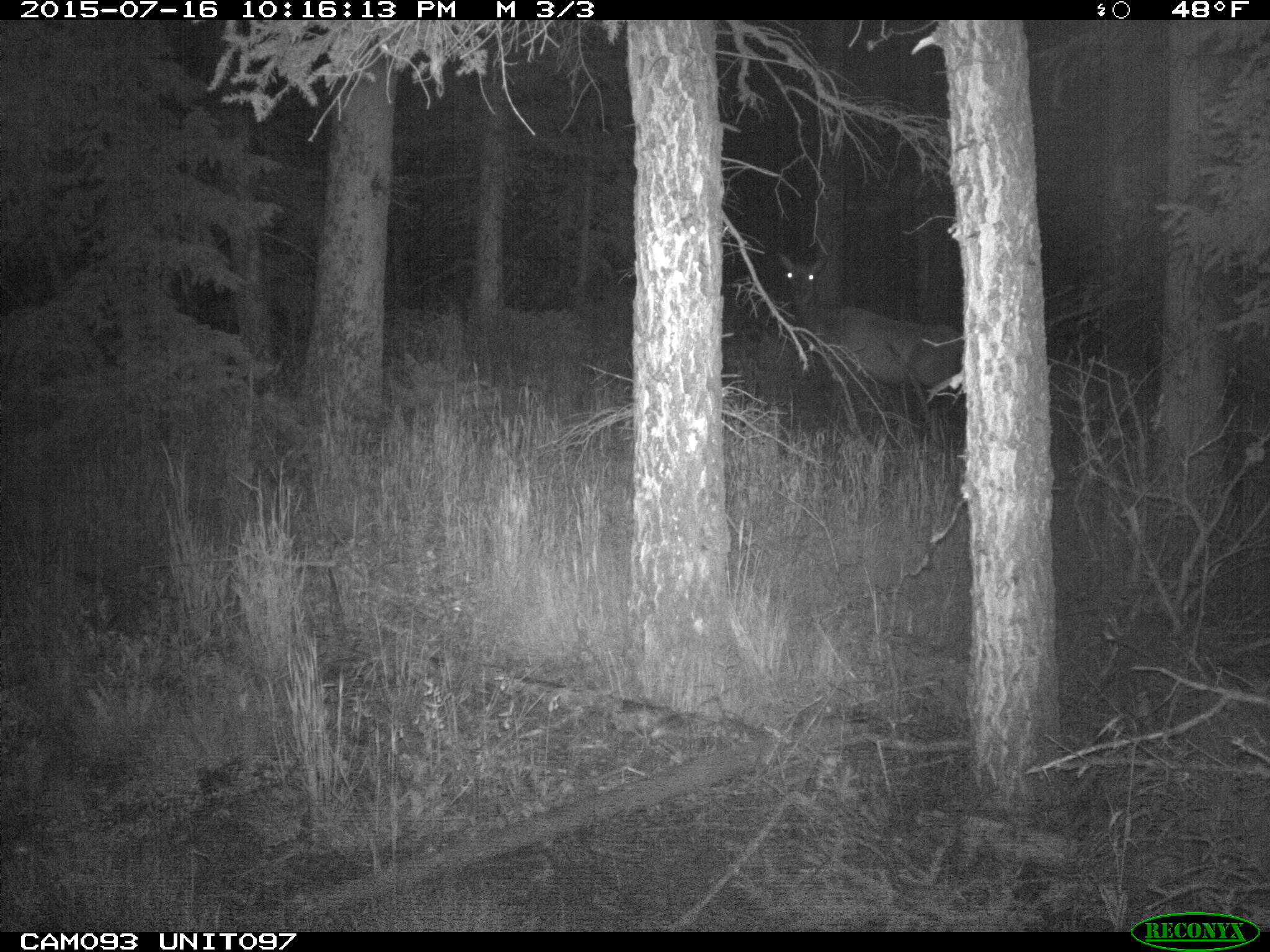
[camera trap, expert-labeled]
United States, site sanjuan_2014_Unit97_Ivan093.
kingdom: Animalia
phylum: Chordata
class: Mammalia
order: Artiodactyla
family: Cervidae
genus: Cervus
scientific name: Cervus elaphus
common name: red deer